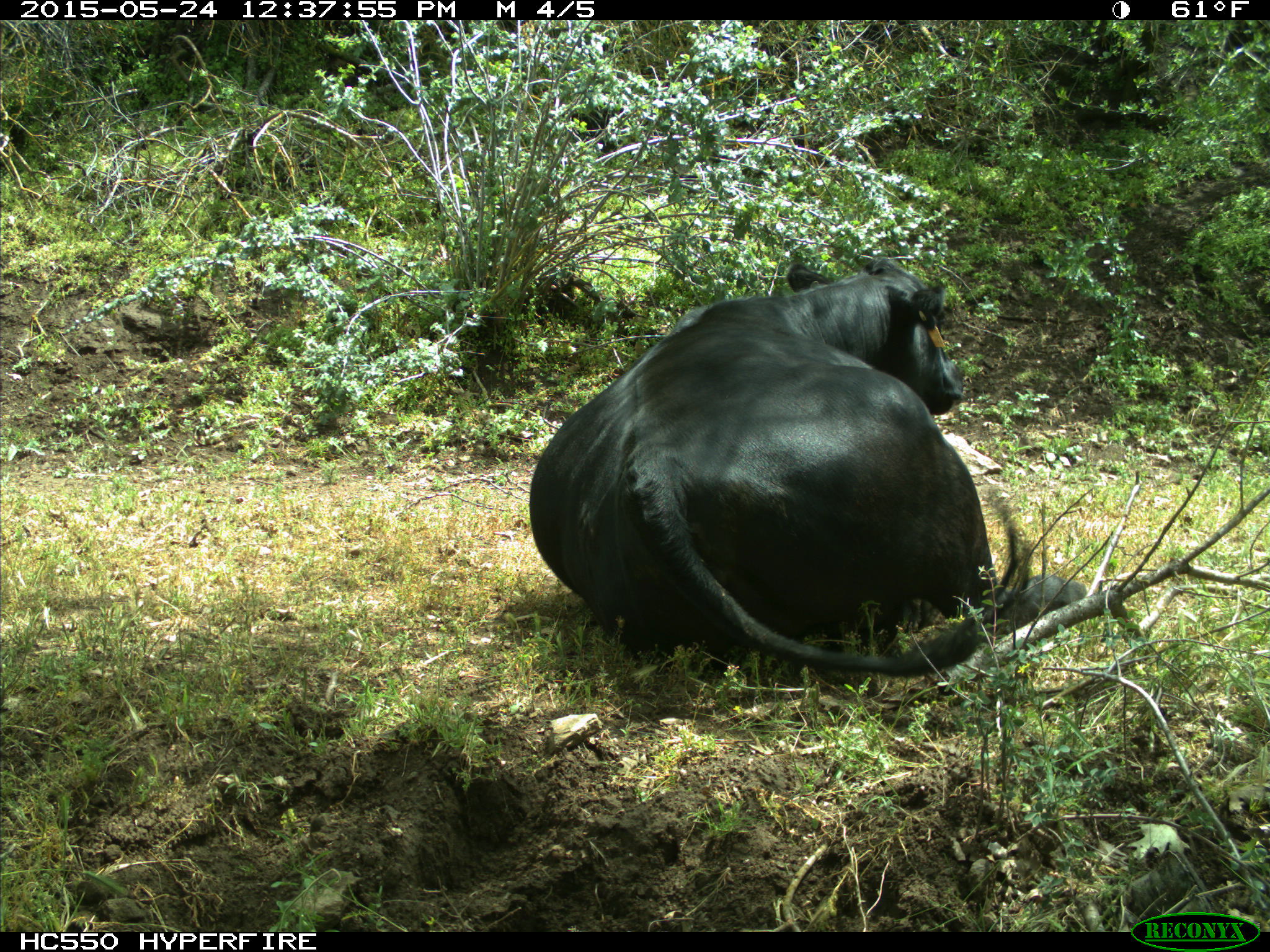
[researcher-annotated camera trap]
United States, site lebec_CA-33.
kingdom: Animalia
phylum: Chordata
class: Mammalia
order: Artiodactyla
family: Bovidae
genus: Bos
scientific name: Bos taurus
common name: domestic cow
Bos taurus (domestic cow).